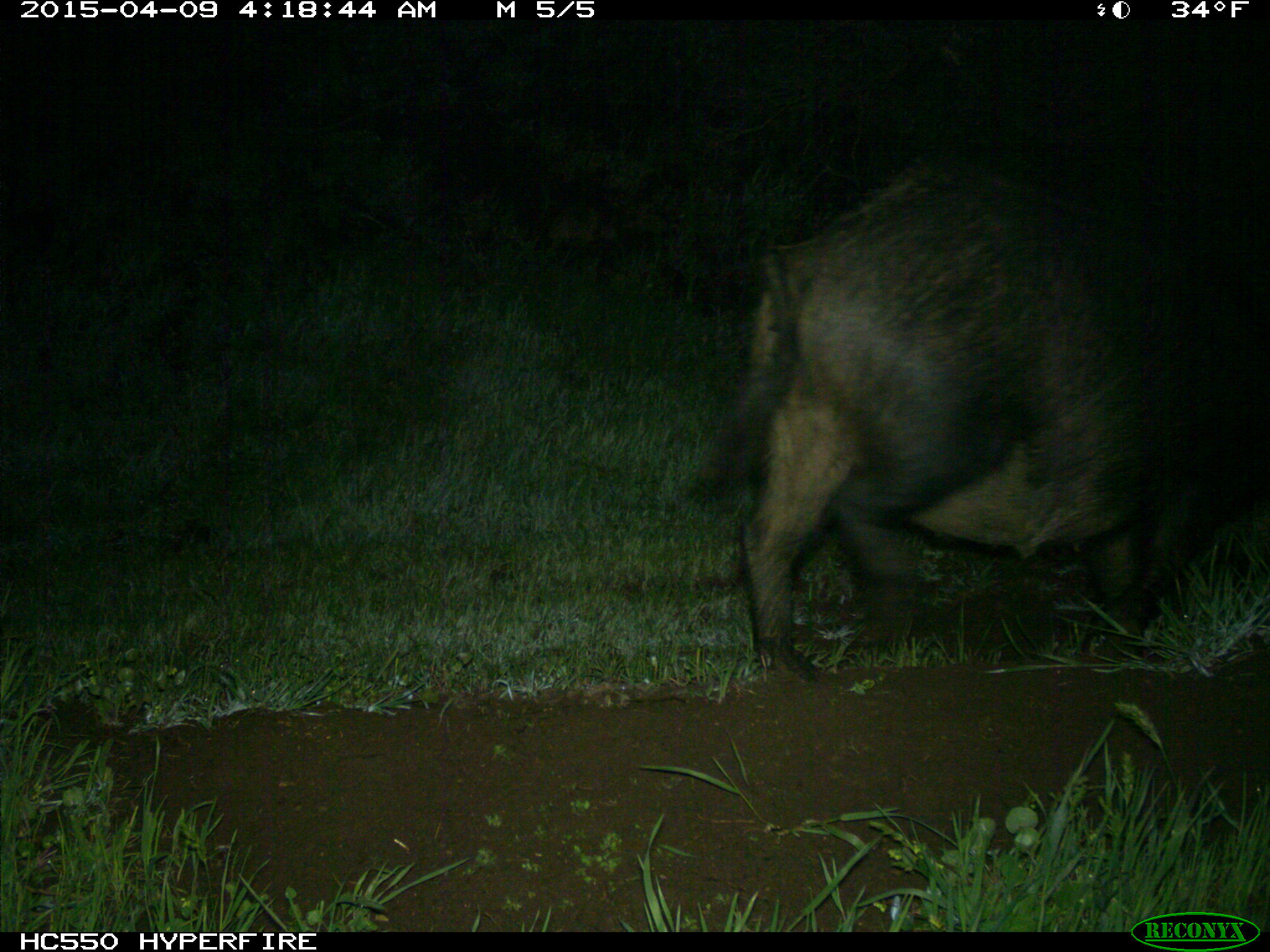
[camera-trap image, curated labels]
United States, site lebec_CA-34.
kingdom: Animalia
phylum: Chordata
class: Mammalia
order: Artiodactyla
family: Suidae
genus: Sus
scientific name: Sus scrofa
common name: wild boar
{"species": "Sus scrofa (wild boar)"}